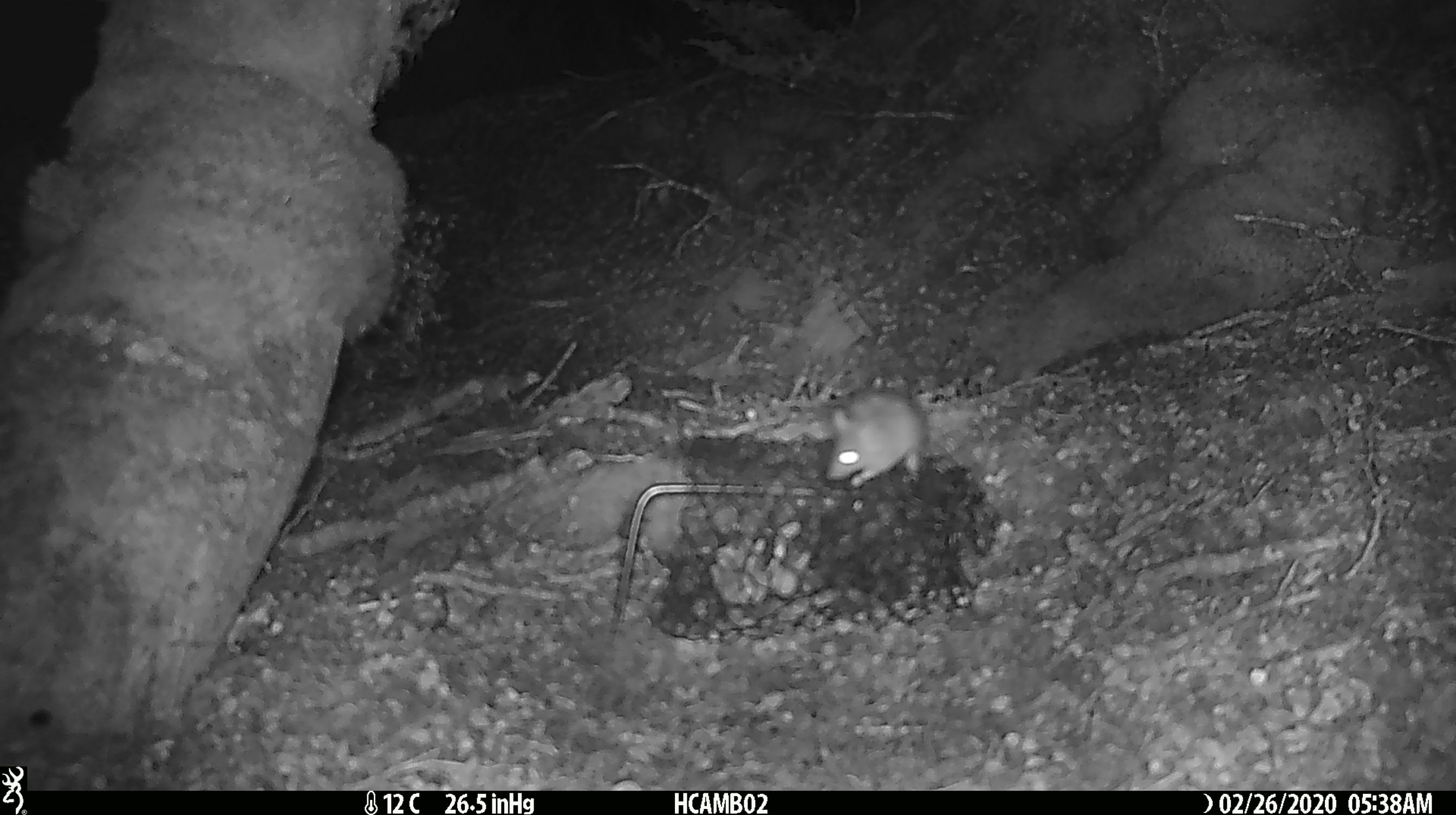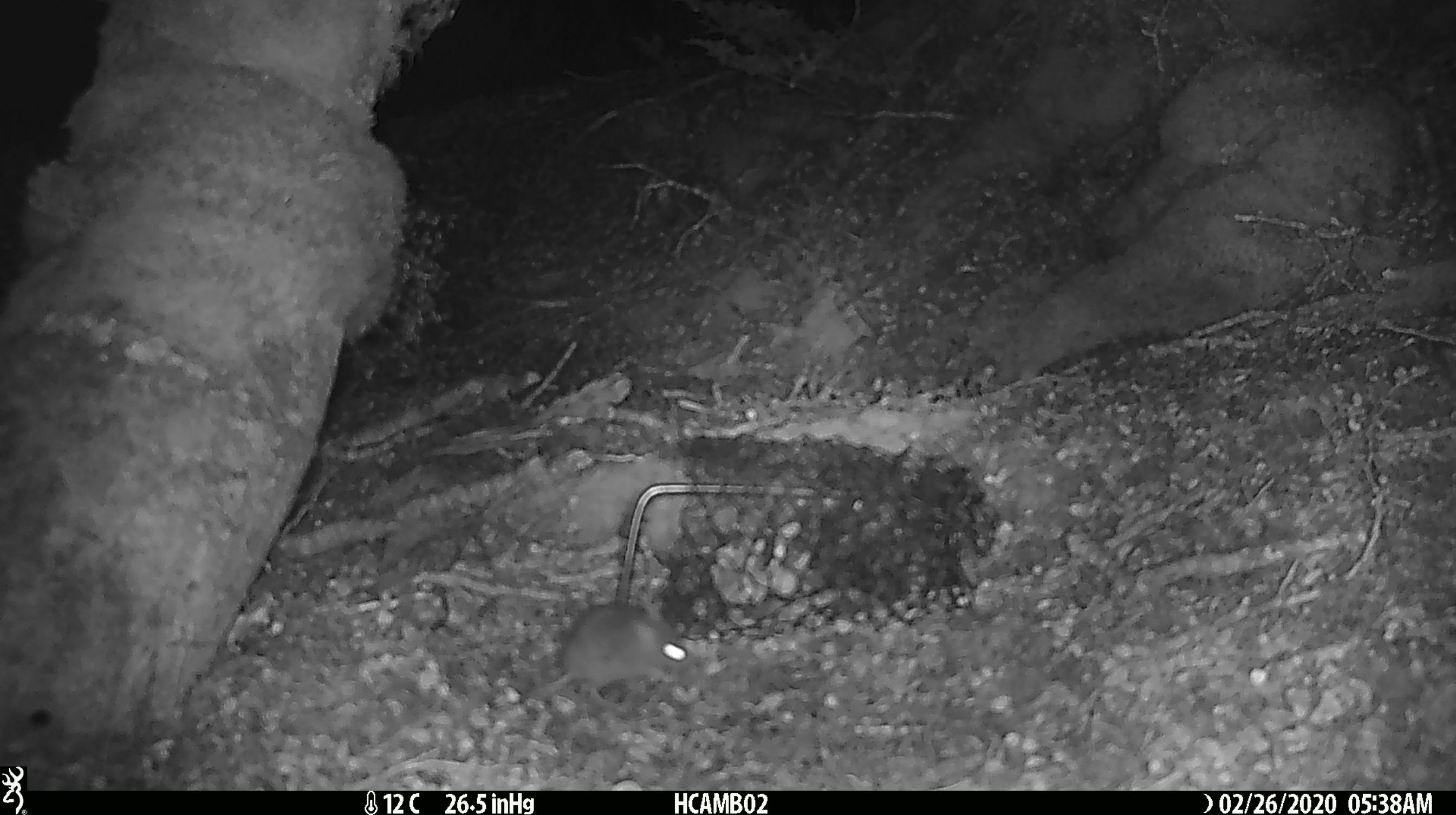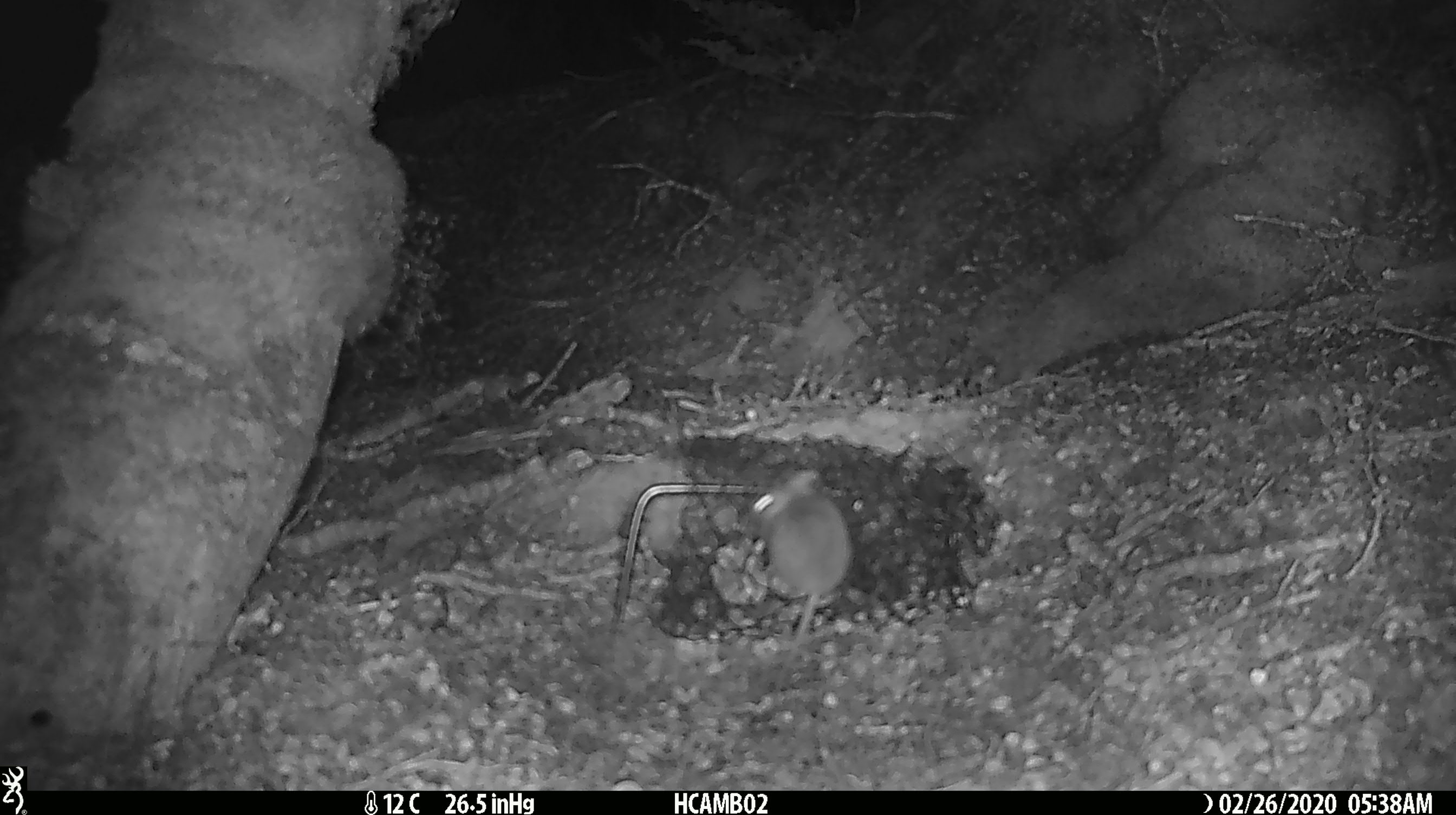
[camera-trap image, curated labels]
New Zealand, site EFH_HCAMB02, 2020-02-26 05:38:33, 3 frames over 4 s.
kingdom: Animalia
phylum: Chordata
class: Mammalia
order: Rodentia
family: Muridae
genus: Mus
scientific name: Mus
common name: mouse